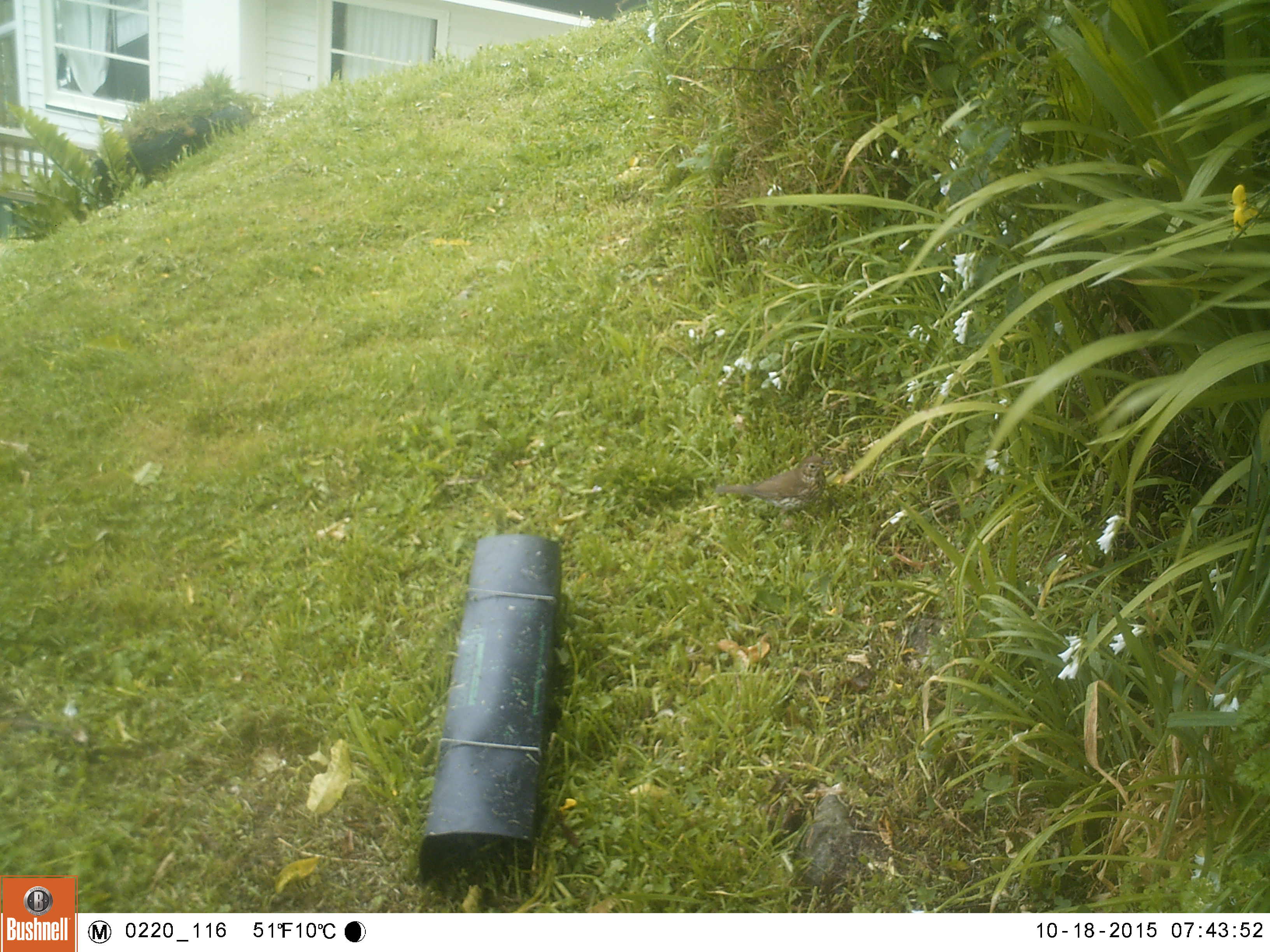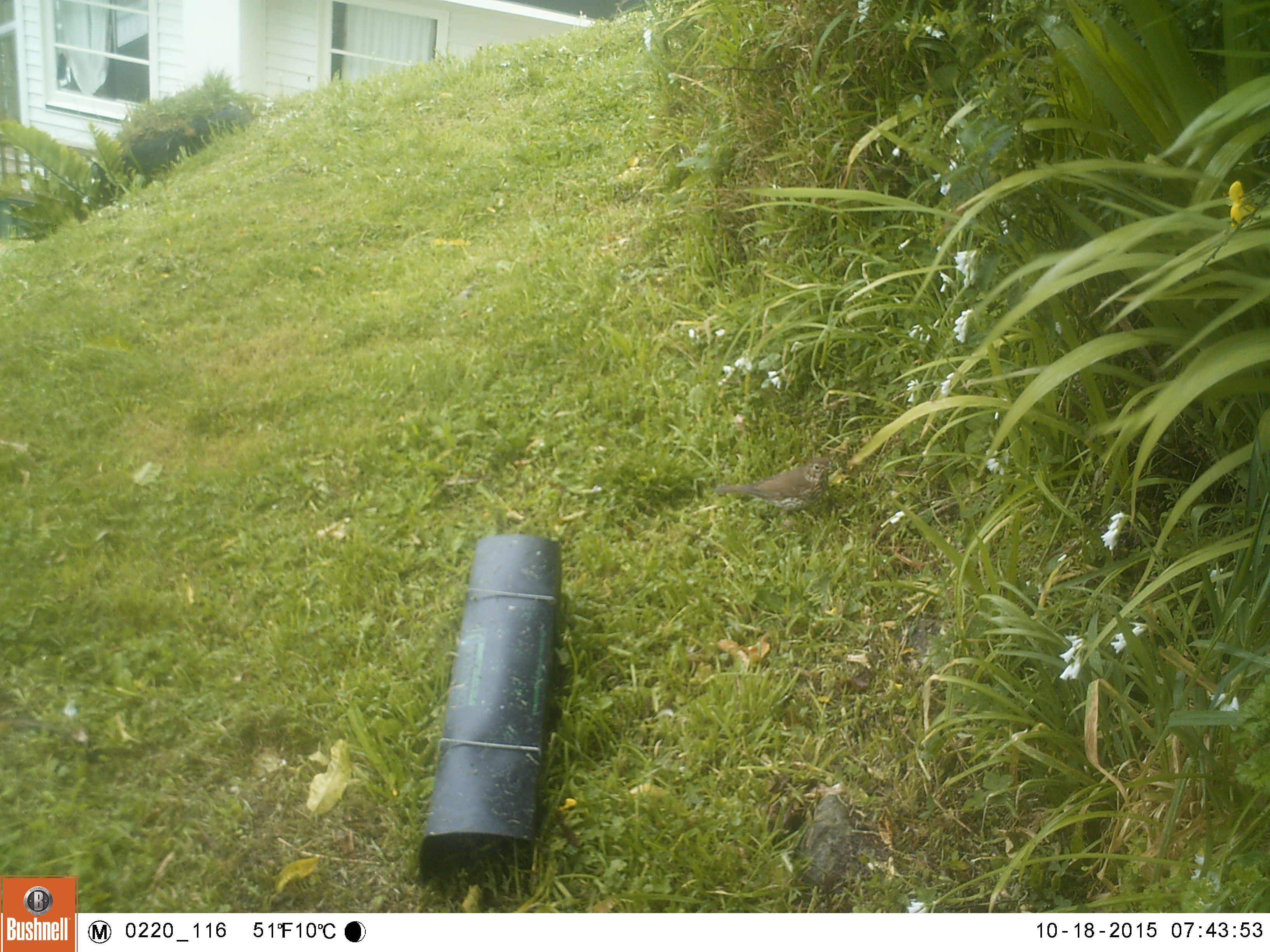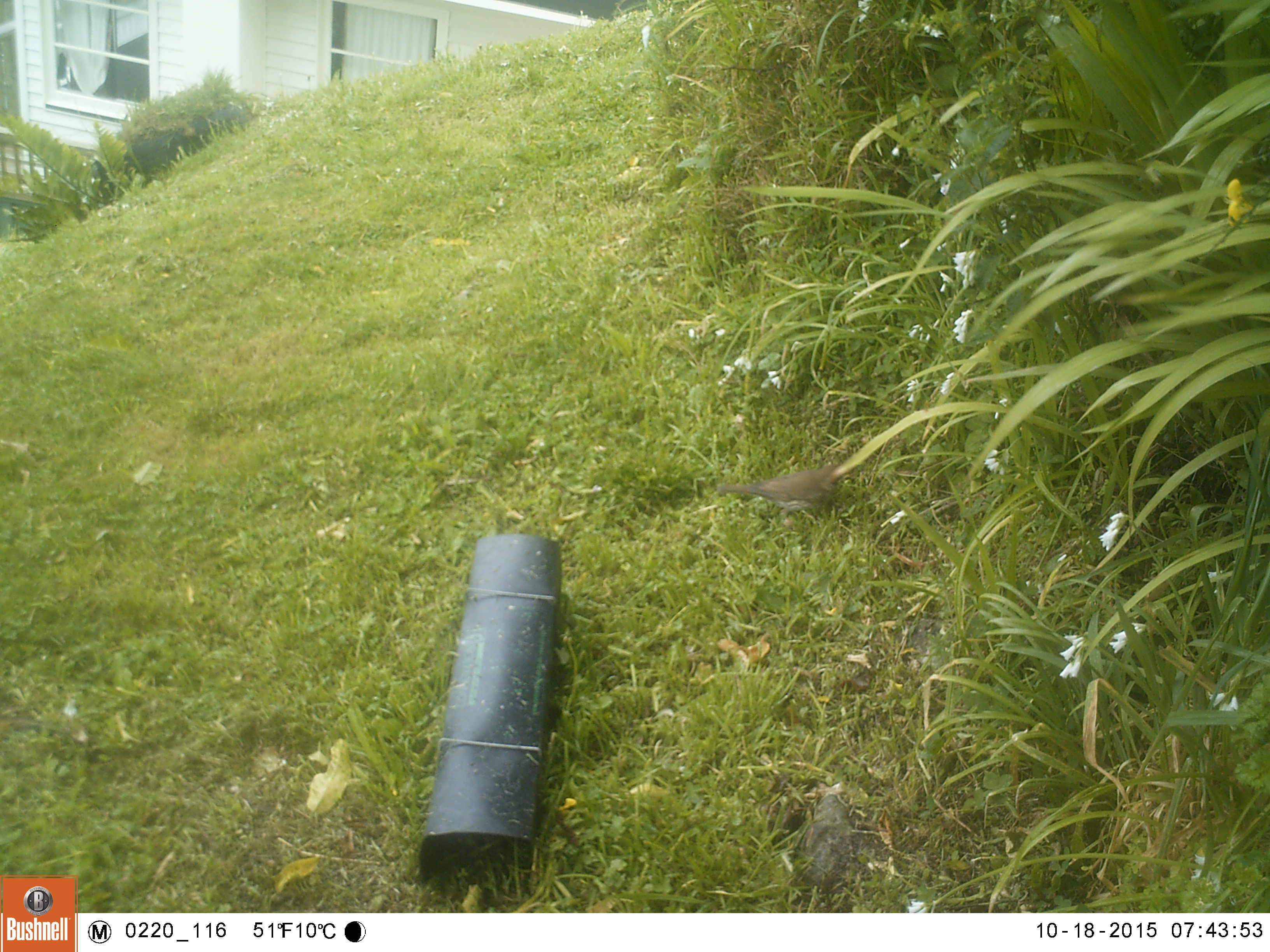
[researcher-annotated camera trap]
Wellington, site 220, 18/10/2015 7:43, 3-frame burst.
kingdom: Animalia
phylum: Chordata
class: Aves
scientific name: Aves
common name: bird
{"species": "bird (Aves)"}